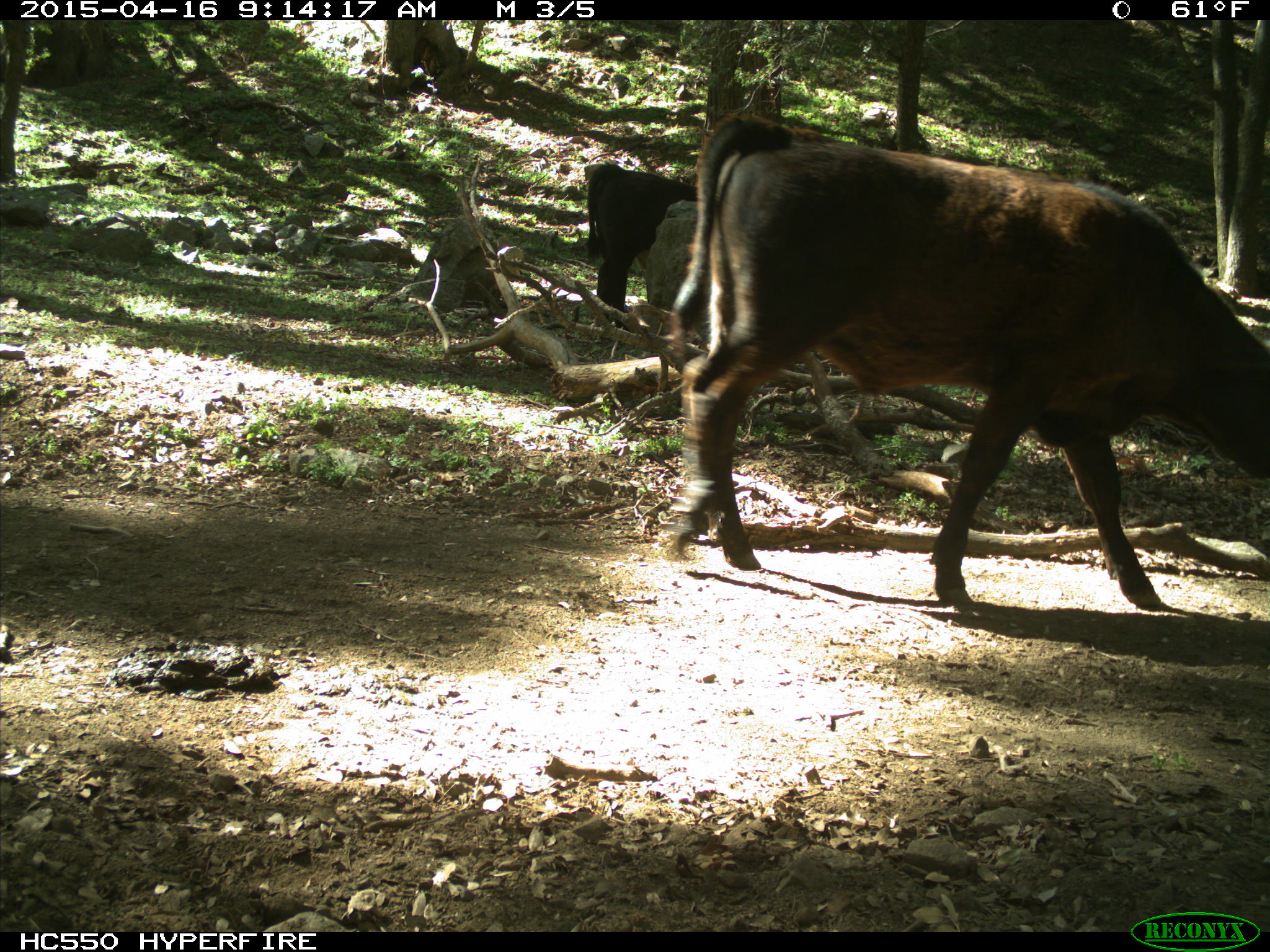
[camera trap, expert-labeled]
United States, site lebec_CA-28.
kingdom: Animalia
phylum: Chordata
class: Mammalia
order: Artiodactyla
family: Bovidae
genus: Bos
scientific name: Bos taurus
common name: domestic cow